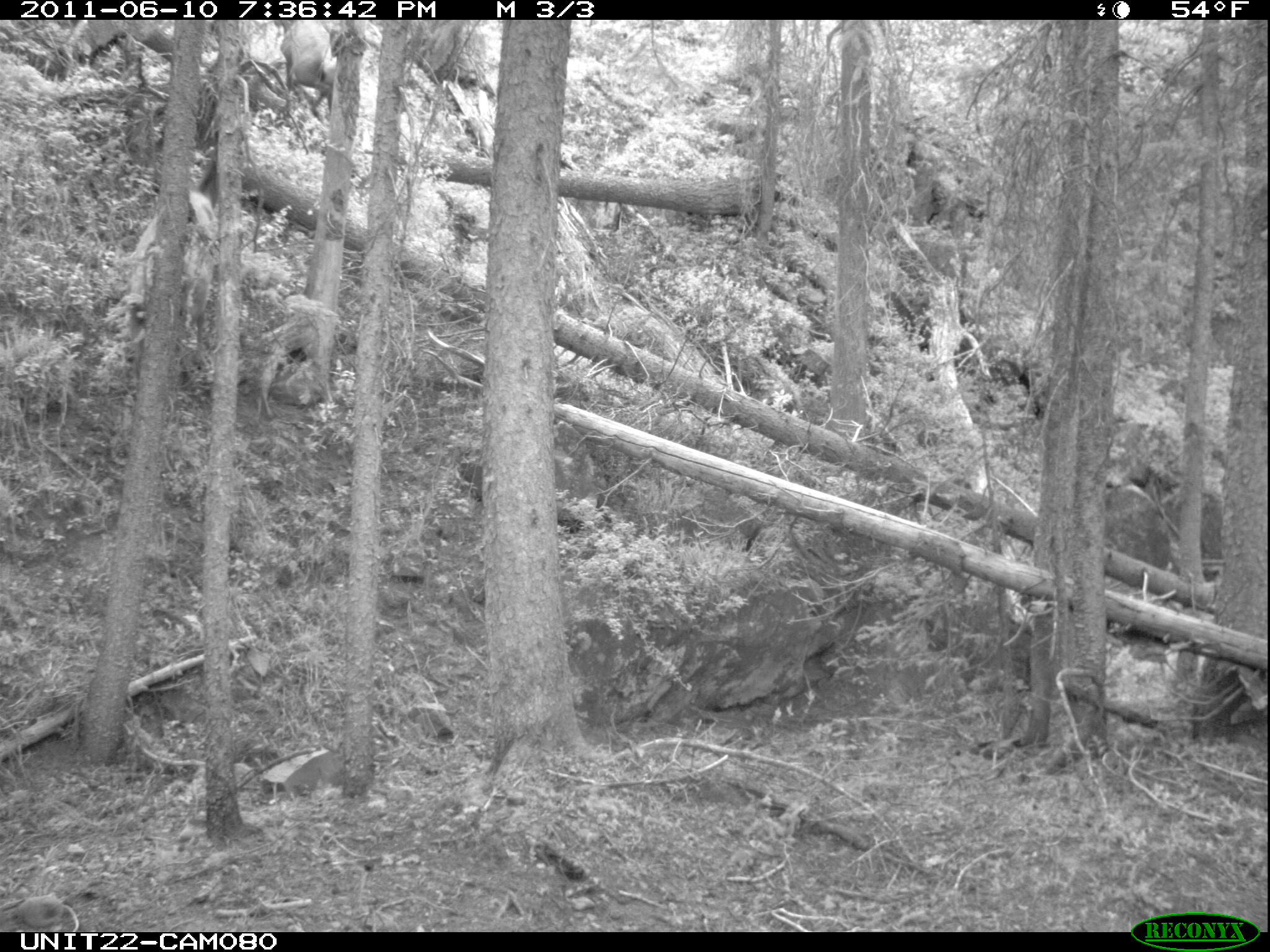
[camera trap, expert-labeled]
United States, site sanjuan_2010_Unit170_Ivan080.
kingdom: Animalia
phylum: Chordata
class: Mammalia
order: Artiodactyla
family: Cervidae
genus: Cervus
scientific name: Cervus elaphus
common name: red deer